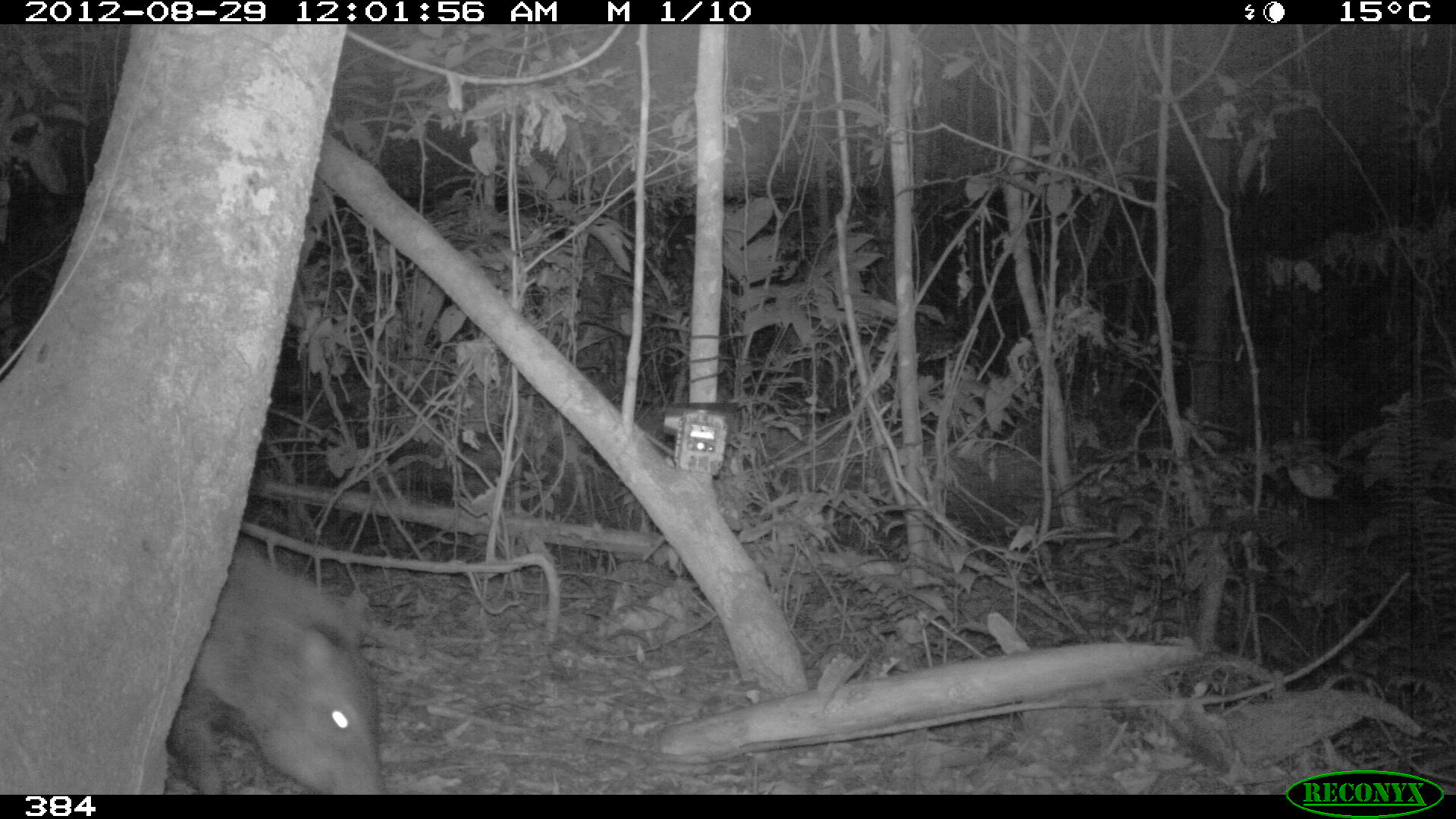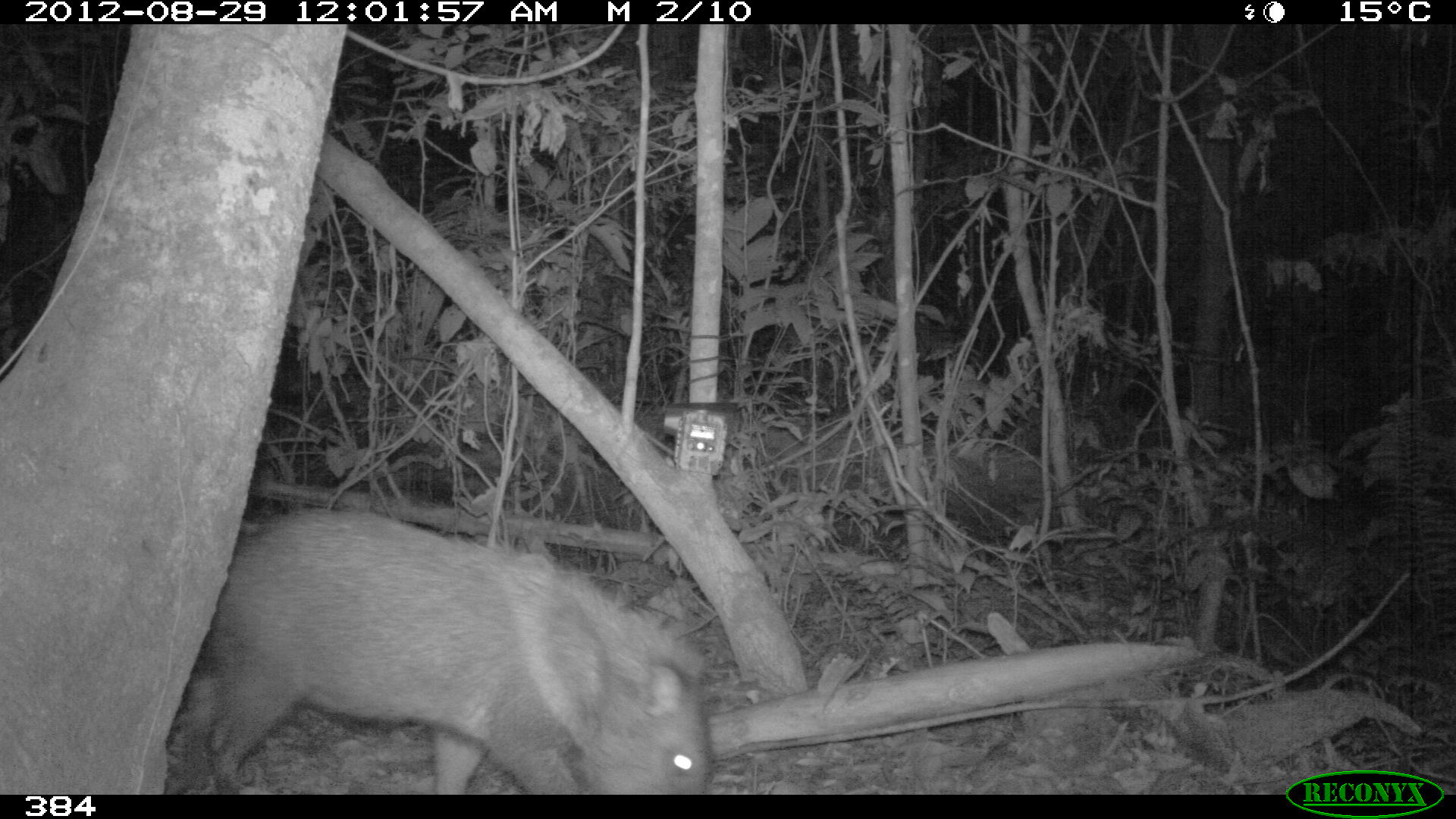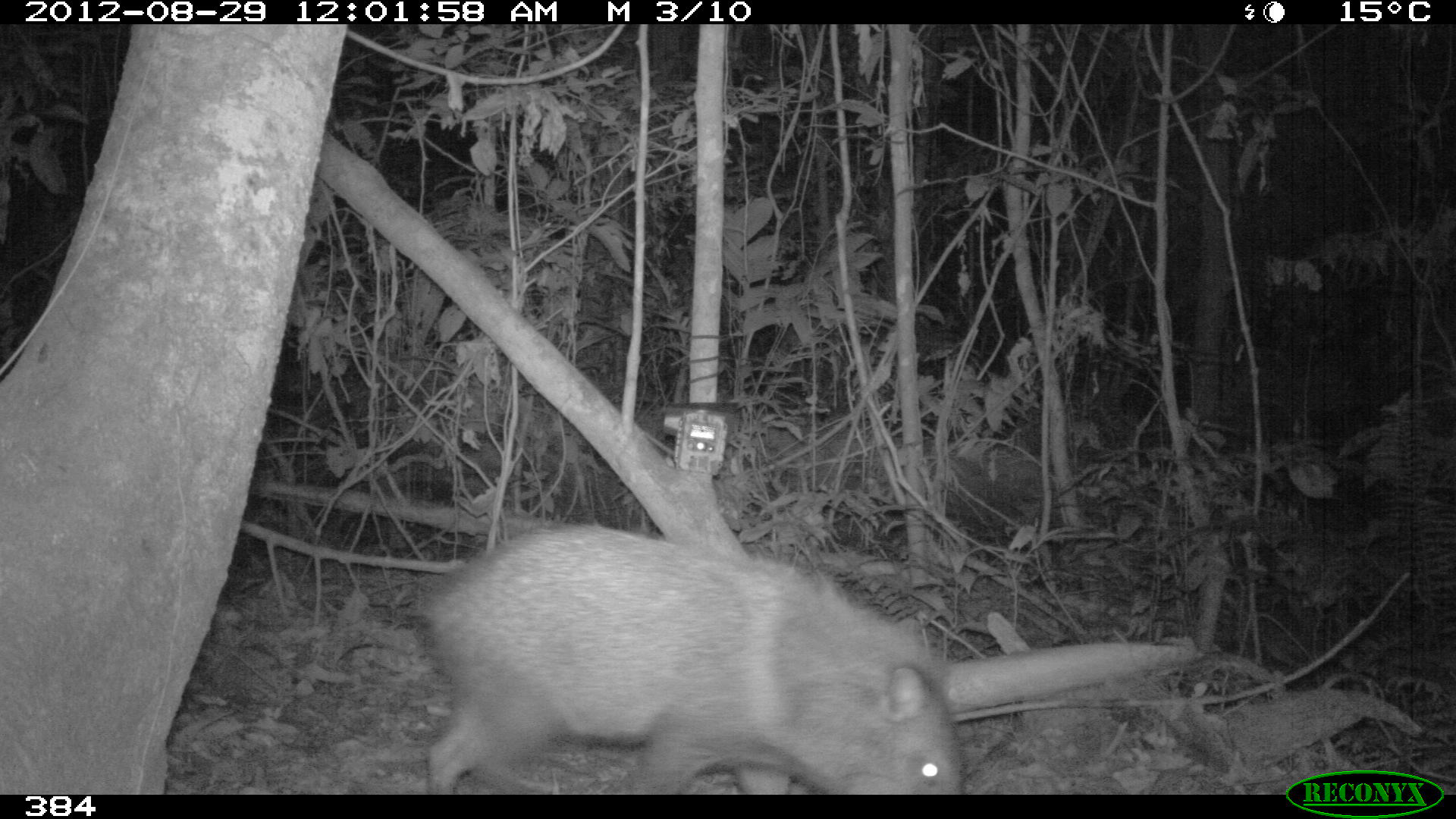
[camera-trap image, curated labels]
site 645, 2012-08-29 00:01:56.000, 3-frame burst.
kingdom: Animalia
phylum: Chordata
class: Mammalia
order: Artiodactyla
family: Tayassuidae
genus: Pecari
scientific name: Pecari tajacu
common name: collared peccary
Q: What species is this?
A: Pecari tajacu (collared peccary).